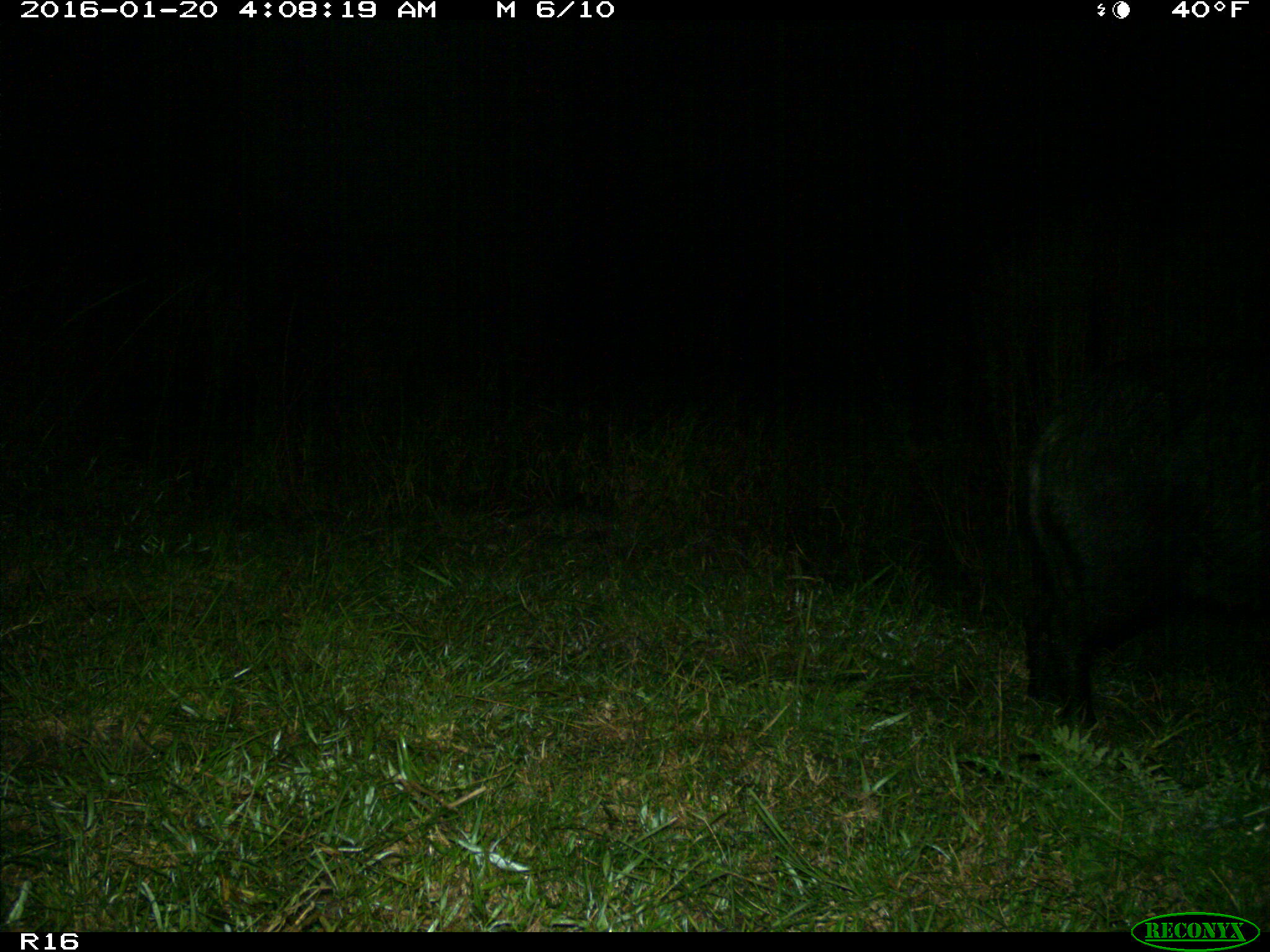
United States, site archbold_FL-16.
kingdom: Animalia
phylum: Chordata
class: Mammalia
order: Artiodactyla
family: Suidae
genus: Sus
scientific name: Sus scrofa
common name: wild boar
Sus scrofa (wild boar).